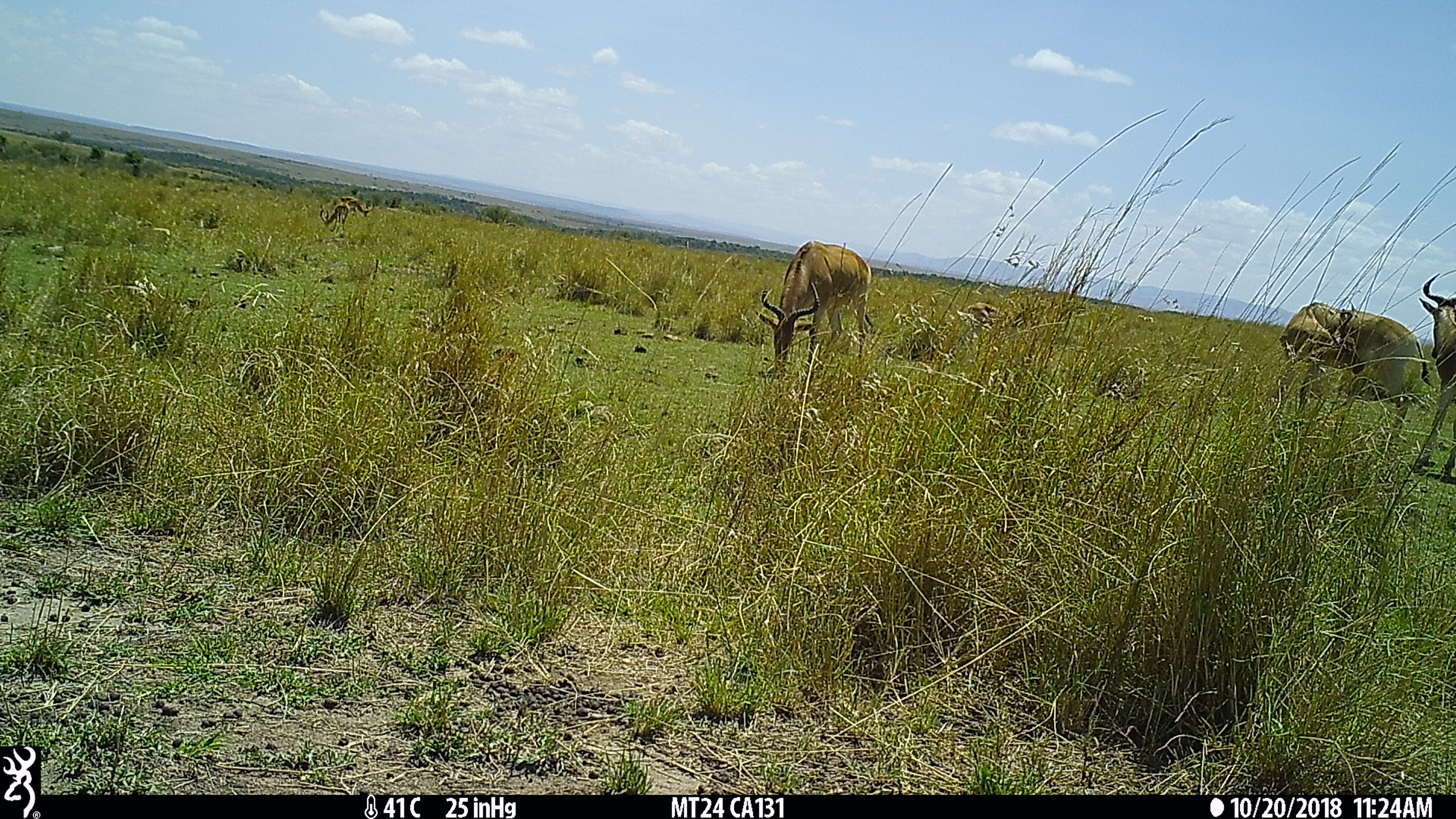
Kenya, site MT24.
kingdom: Animalia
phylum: Chordata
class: Mammalia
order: Artiodactyla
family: Bovidae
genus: Alcelaphus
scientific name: Alcelaphus buselaphus cokii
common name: coke's hartebeest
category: hartebeest cokes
Hartebeest cokes (coke's hartebeest) (Alcelaphus buselaphus cokii).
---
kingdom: Animalia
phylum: Chordata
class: Mammalia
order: Artiodactyla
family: Bovidae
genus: Aepyceros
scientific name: Aepyceros melampus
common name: impala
Impala (Aepyceros melampus).